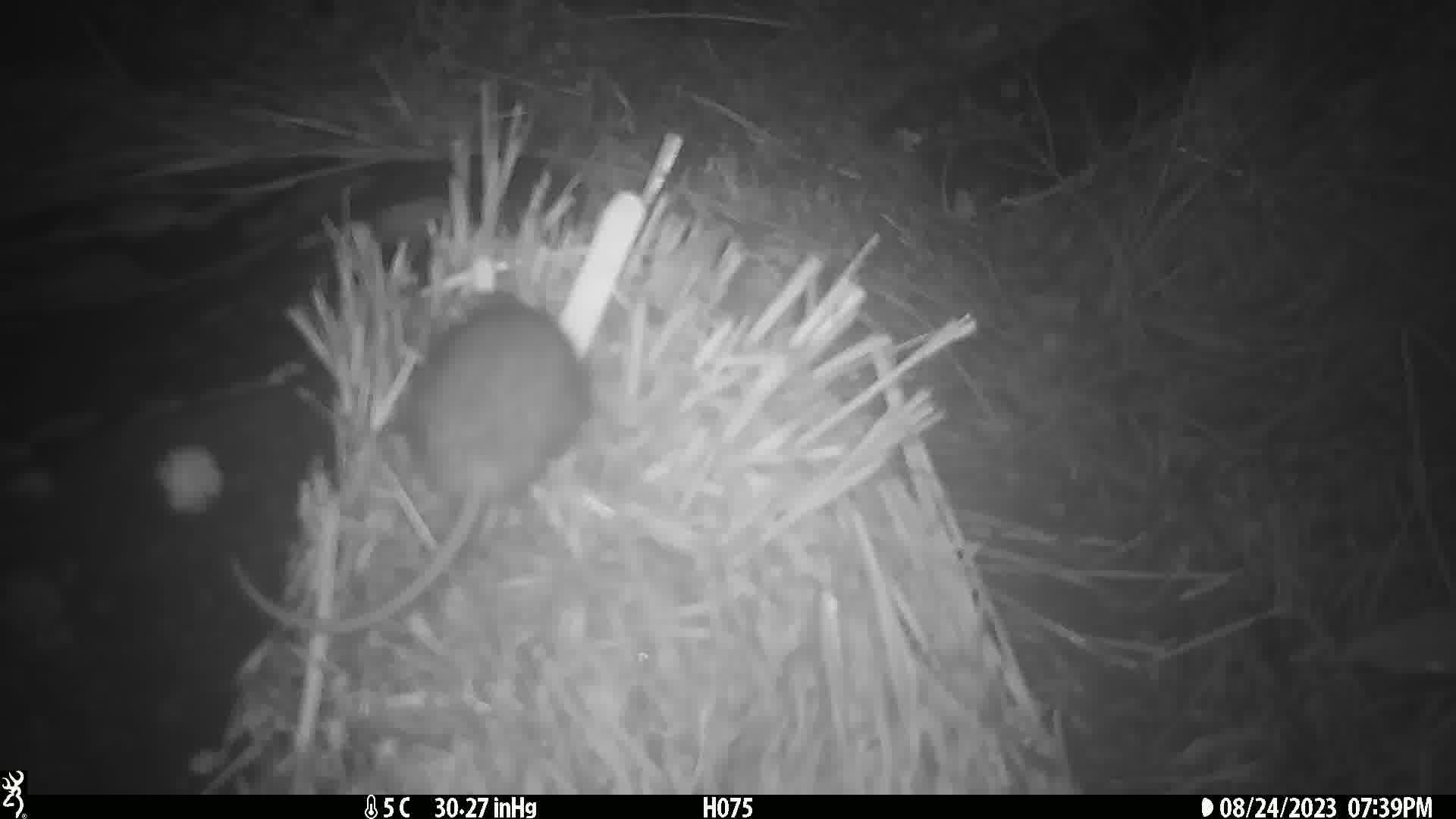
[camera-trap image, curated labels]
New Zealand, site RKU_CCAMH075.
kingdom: Animalia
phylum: Chordata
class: Mammalia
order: Rodentia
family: Muridae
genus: Rattus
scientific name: Rattus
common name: rat